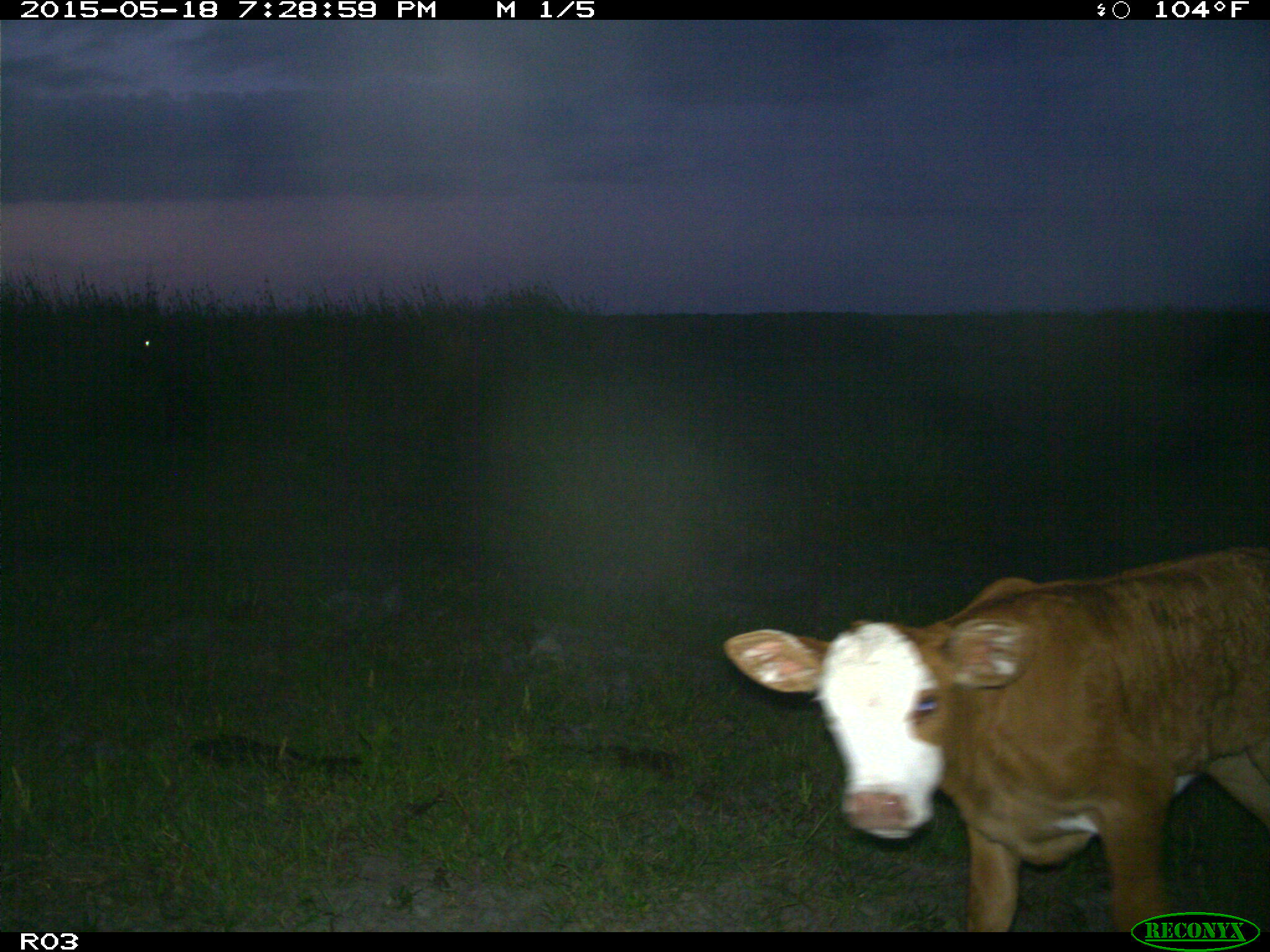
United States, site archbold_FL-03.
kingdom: Animalia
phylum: Chordata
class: Mammalia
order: Artiodactyla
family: Bovidae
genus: Bos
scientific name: Bos taurus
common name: domestic cow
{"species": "Bos taurus (domestic cow)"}